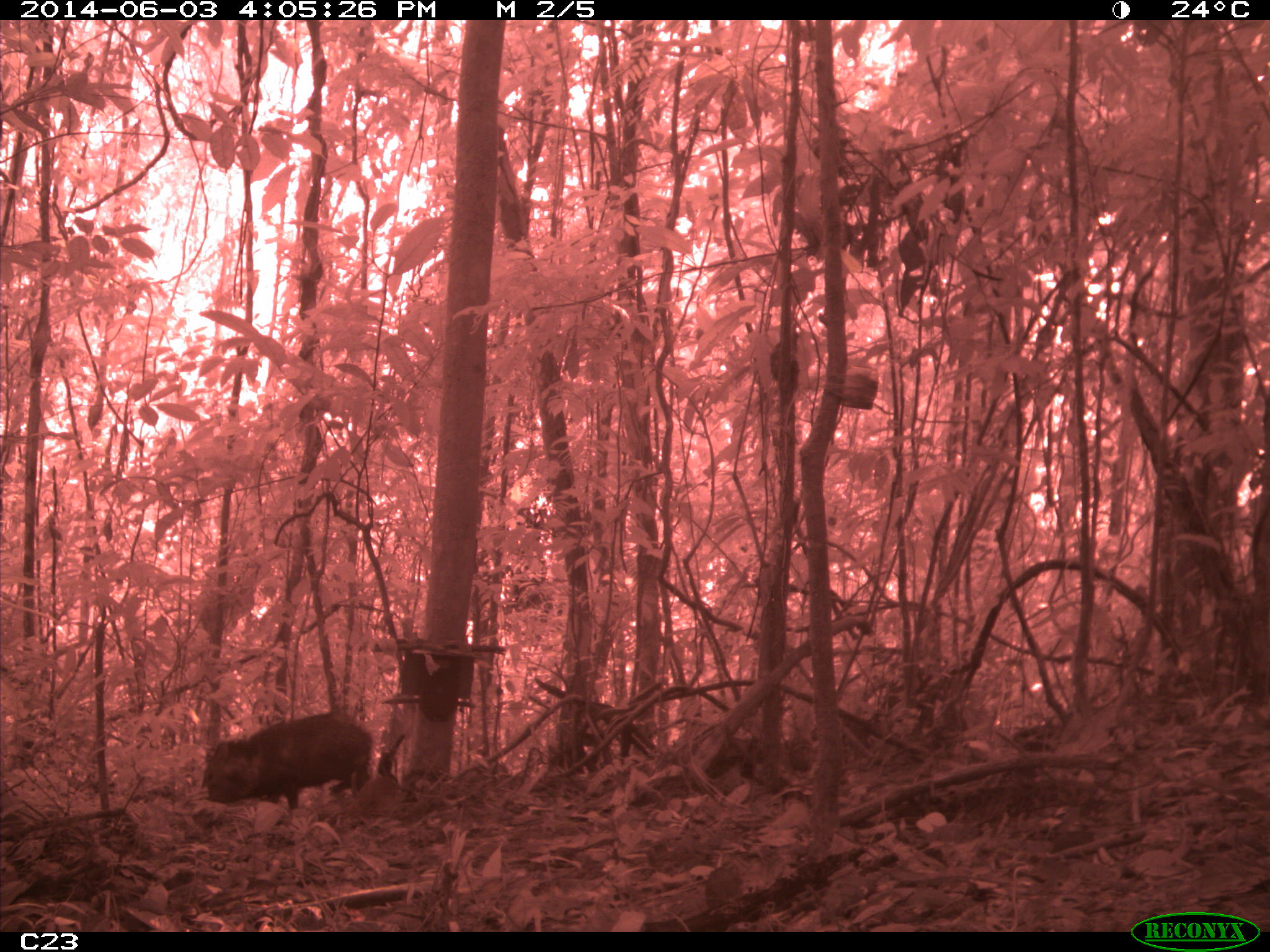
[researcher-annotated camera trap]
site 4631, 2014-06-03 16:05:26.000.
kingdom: Animalia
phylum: Chordata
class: Mammalia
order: Artiodactyla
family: Tayassuidae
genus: Pecari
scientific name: Pecari tajacu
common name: collared peccary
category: tayassu tajacu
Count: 2.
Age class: adult.